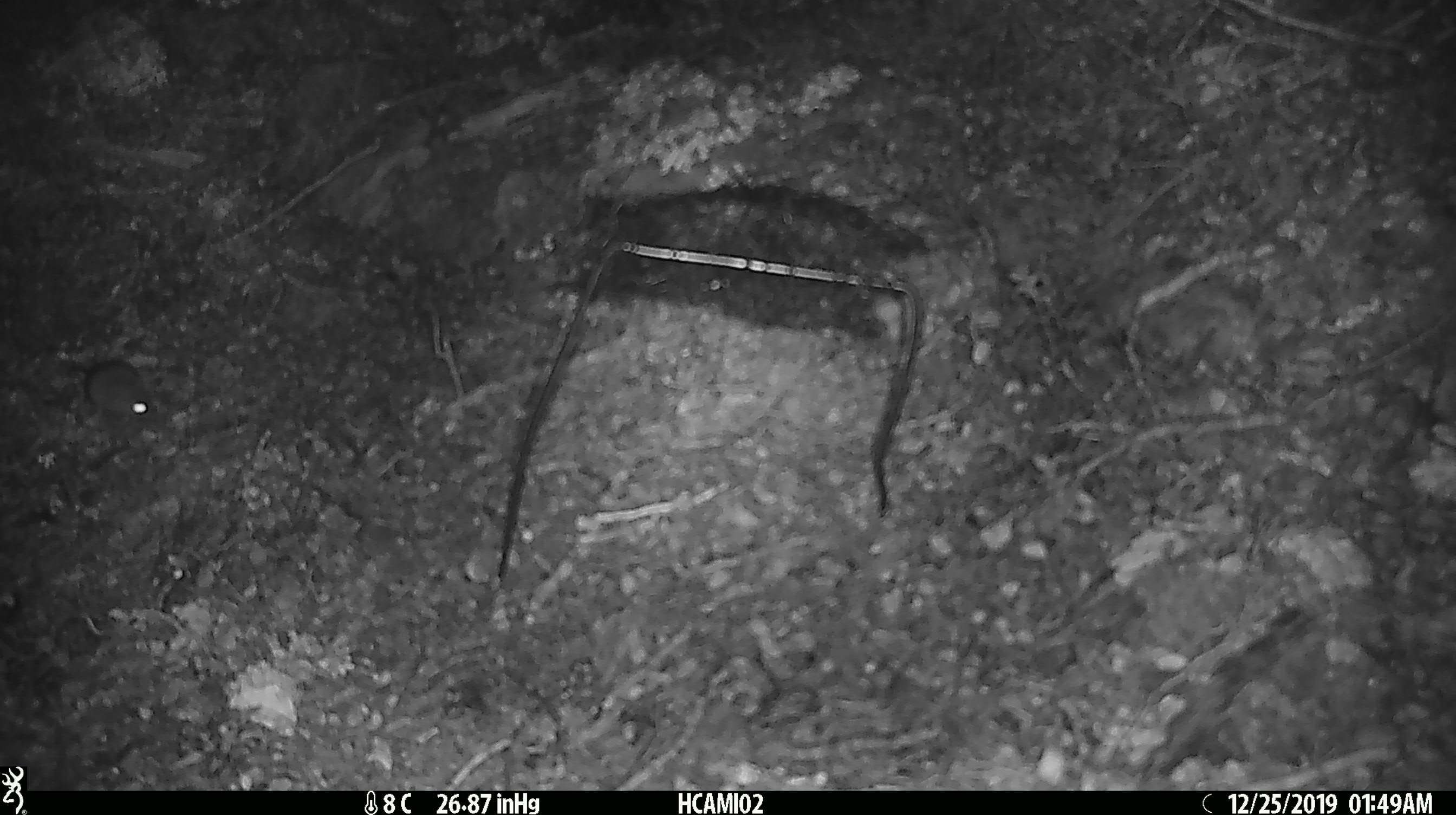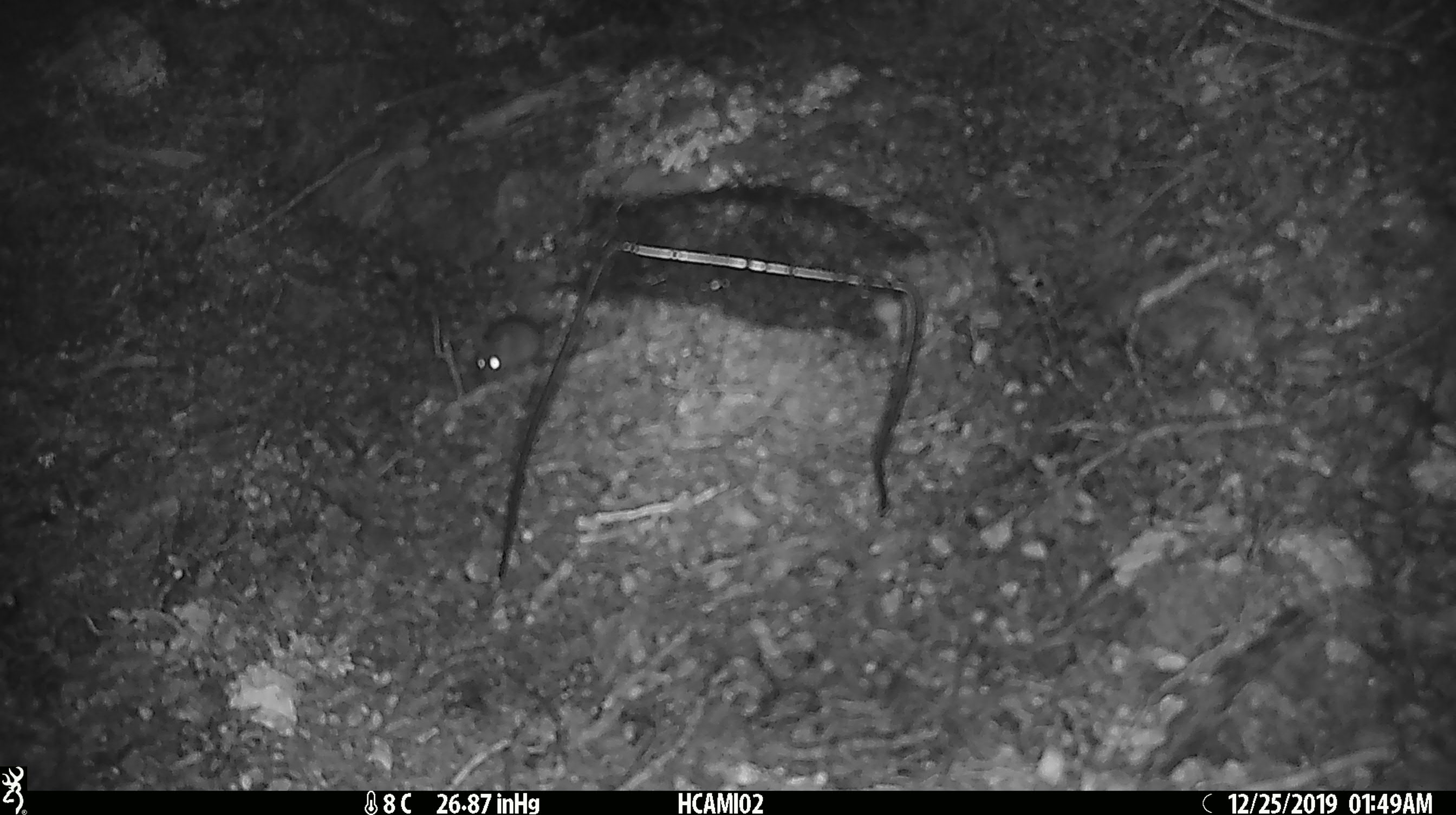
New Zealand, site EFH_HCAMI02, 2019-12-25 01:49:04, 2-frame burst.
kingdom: Animalia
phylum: Chordata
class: Mammalia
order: Rodentia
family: Muridae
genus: Mus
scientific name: Mus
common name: mouse